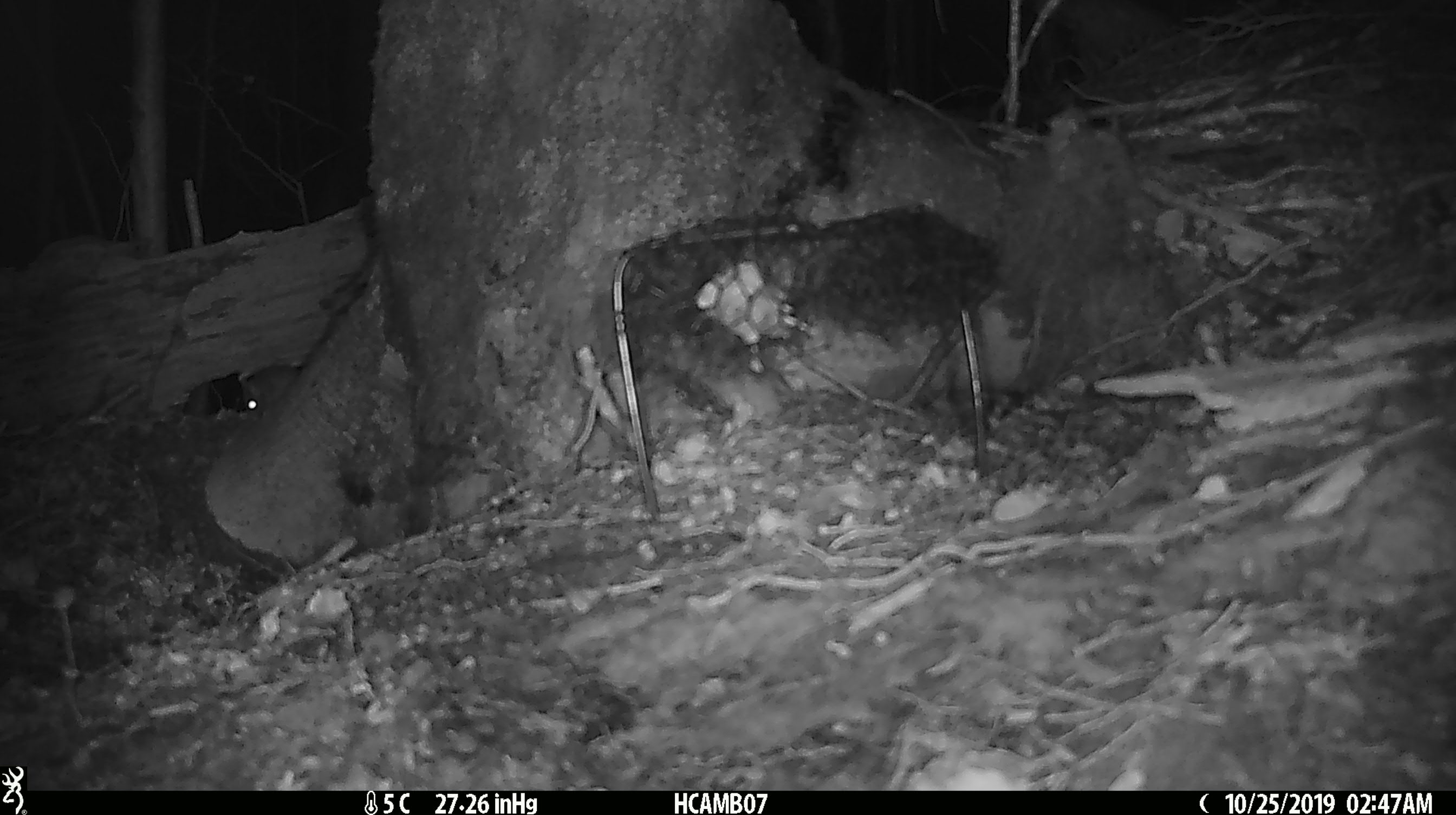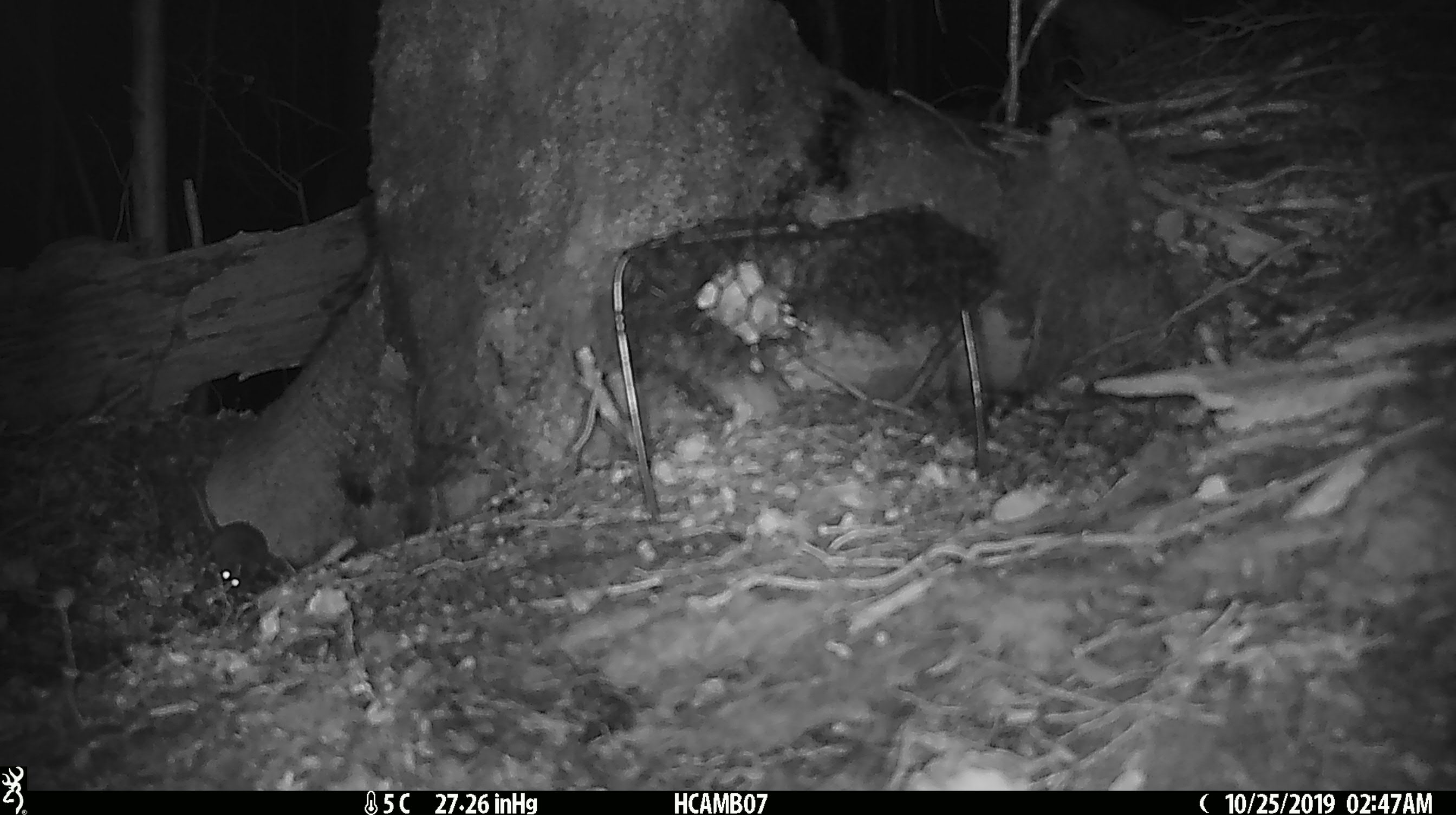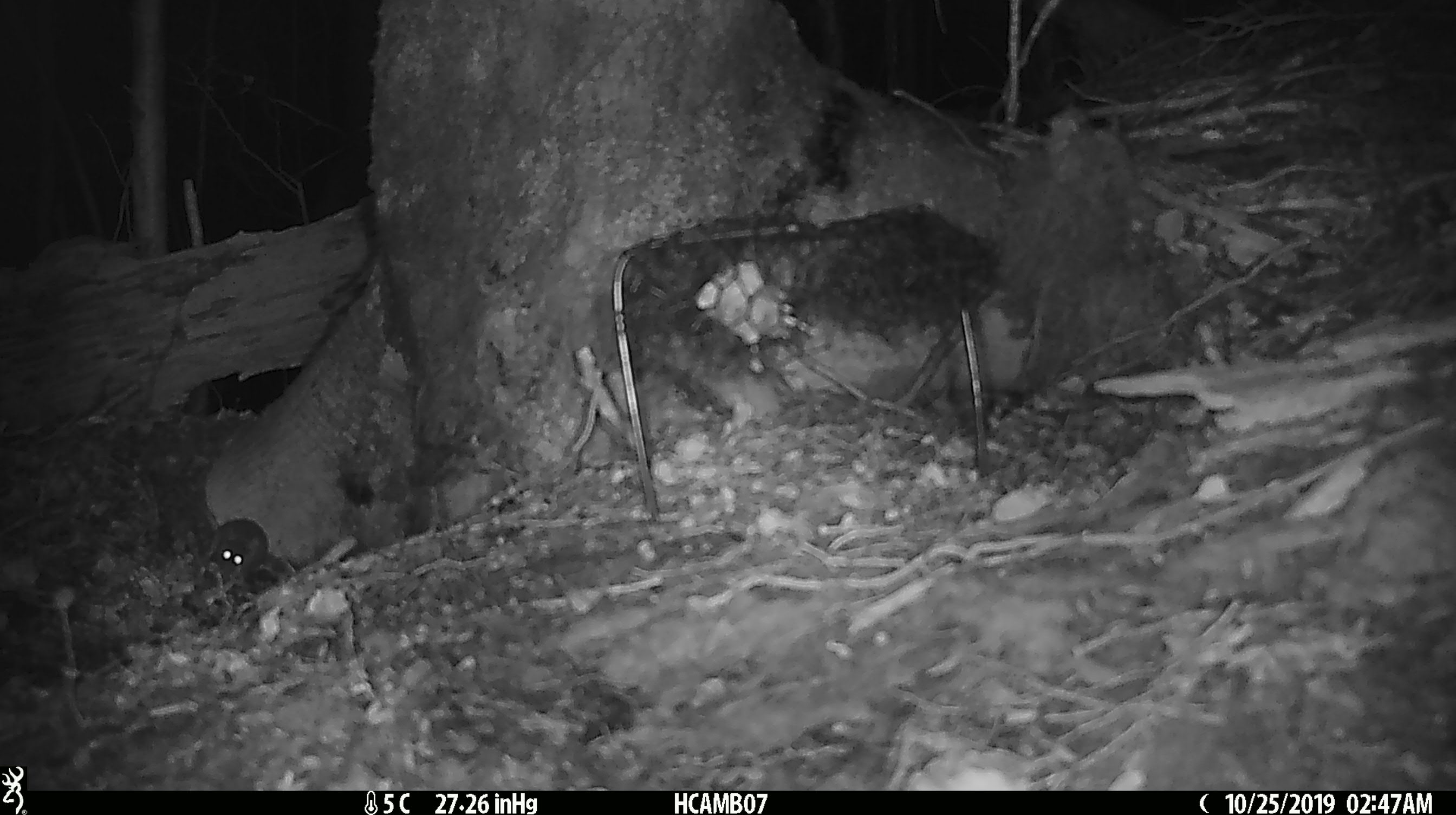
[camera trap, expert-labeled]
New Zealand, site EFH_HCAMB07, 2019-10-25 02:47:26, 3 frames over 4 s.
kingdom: Animalia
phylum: Chordata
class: Mammalia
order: Rodentia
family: Muridae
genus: Mus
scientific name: Mus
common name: mouse